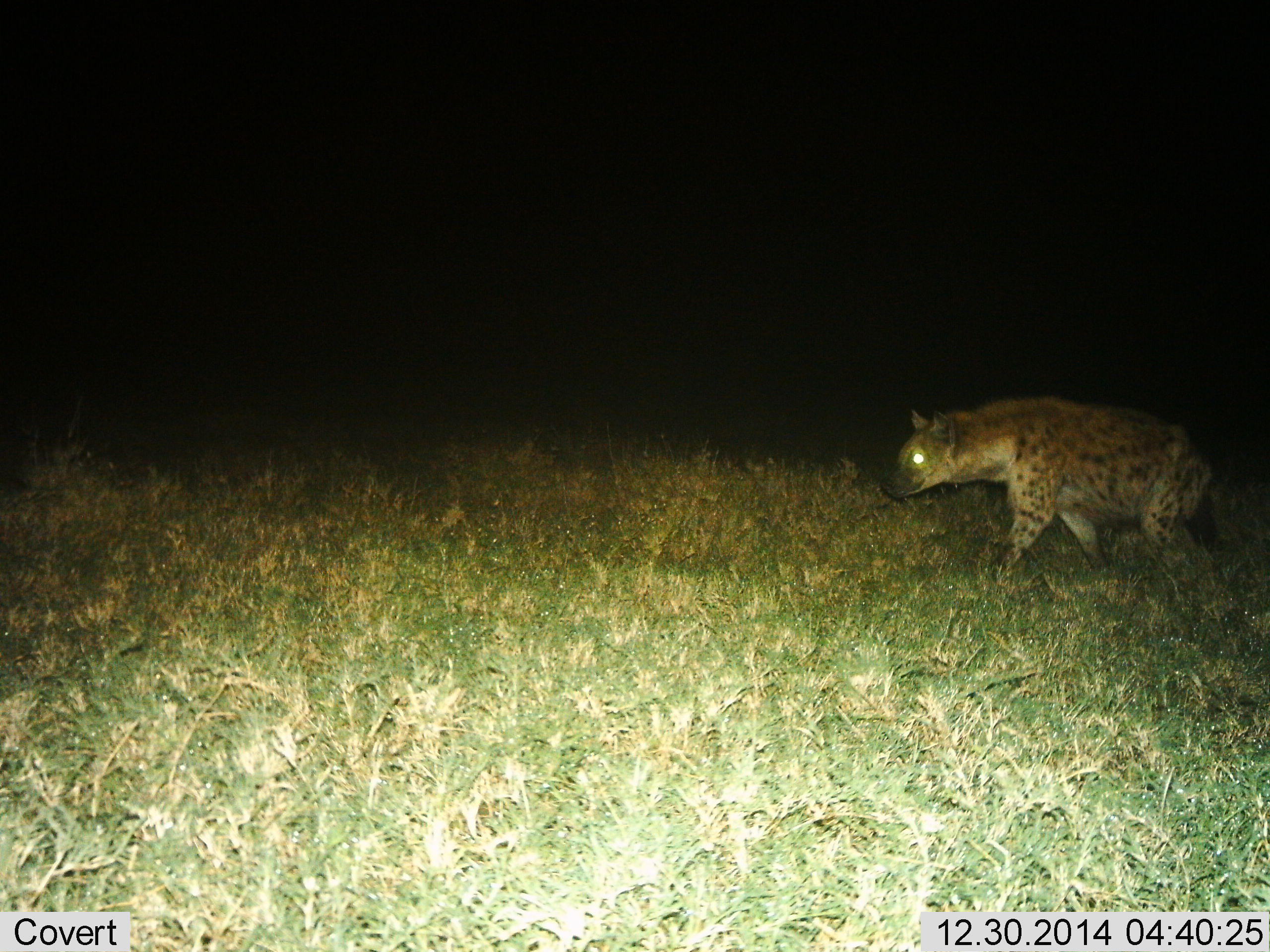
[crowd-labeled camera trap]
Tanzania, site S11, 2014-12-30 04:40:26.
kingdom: Animalia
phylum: Chordata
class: Mammalia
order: Carnivora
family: Hyaenidae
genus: Crocuta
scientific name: Crocuta crocuta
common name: spotted hyena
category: hyenaspotted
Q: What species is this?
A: Hyenaspotted (spotted hyena) (Crocuta crocuta).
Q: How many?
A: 1.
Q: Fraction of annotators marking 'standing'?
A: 0%.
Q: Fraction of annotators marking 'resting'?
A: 0%.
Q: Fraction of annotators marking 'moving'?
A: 100%.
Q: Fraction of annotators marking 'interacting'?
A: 0%.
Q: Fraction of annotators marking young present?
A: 0%.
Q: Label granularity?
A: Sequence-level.